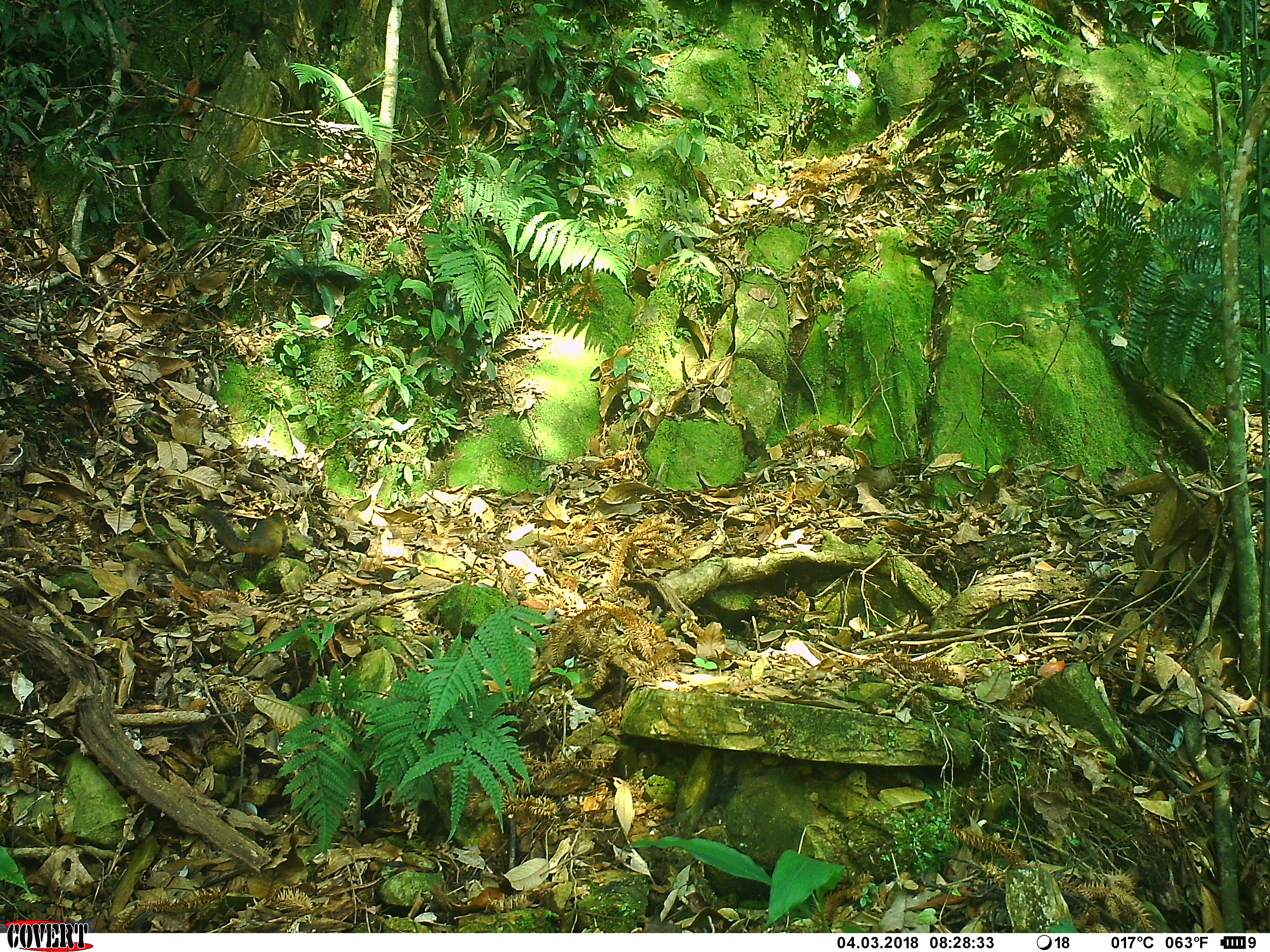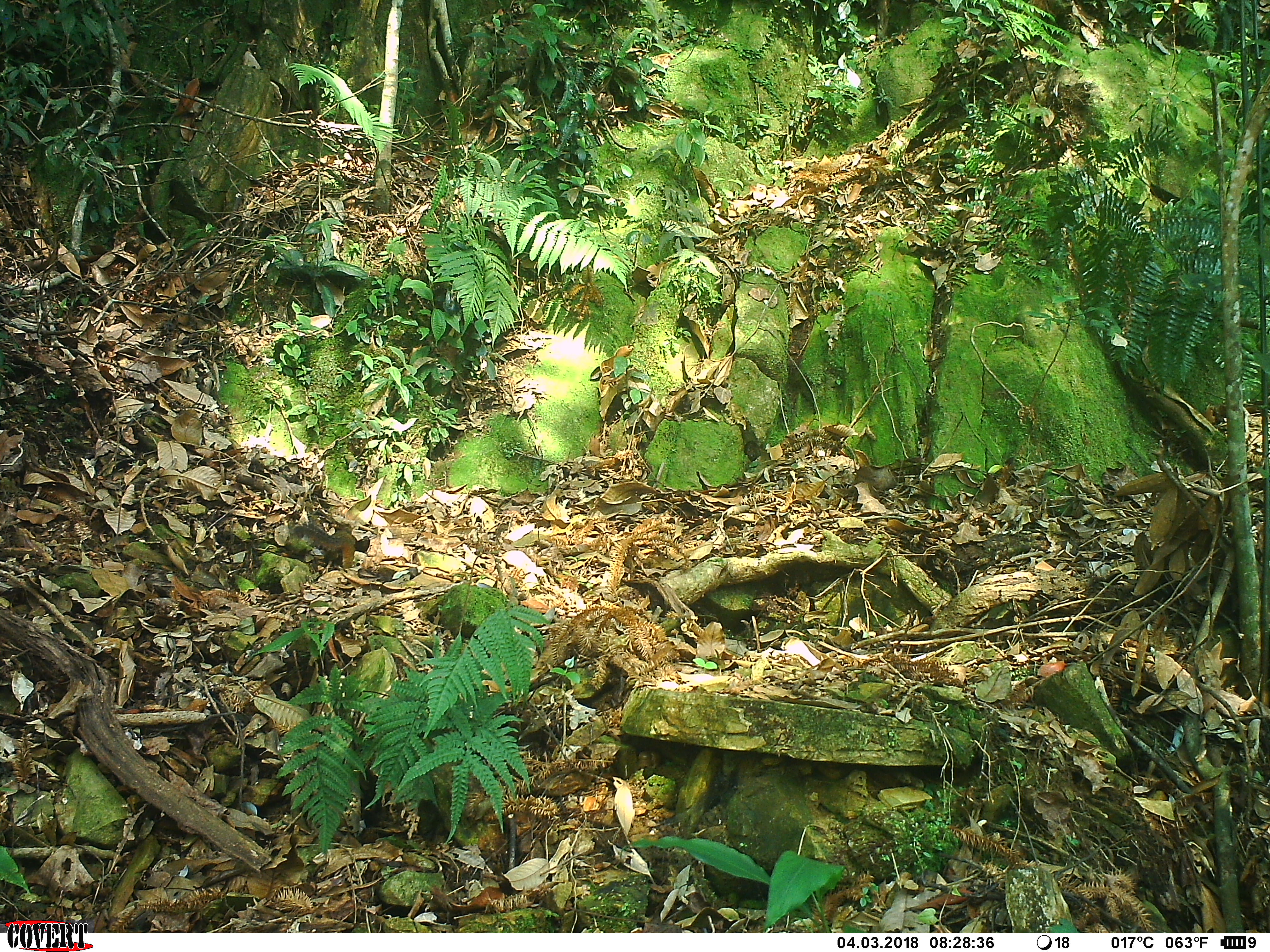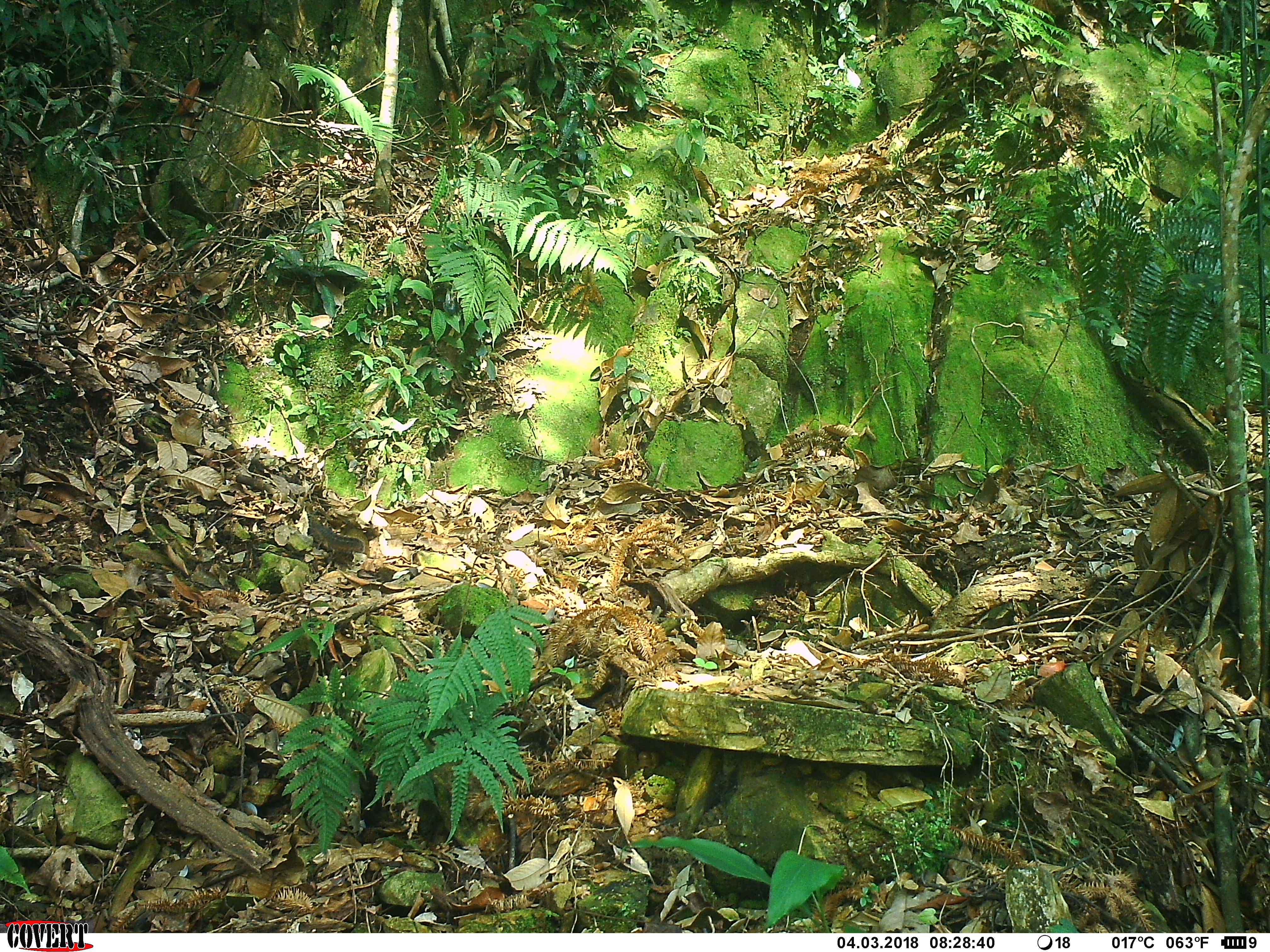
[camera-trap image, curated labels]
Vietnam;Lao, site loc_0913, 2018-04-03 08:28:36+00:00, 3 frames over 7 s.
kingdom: Animalia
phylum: Chordata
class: Mammalia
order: Rodentia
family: Sciuridae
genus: Dremomys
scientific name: Dremomys rufigenis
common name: red-cheeked squirrel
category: red cheeked squirrel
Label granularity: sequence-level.